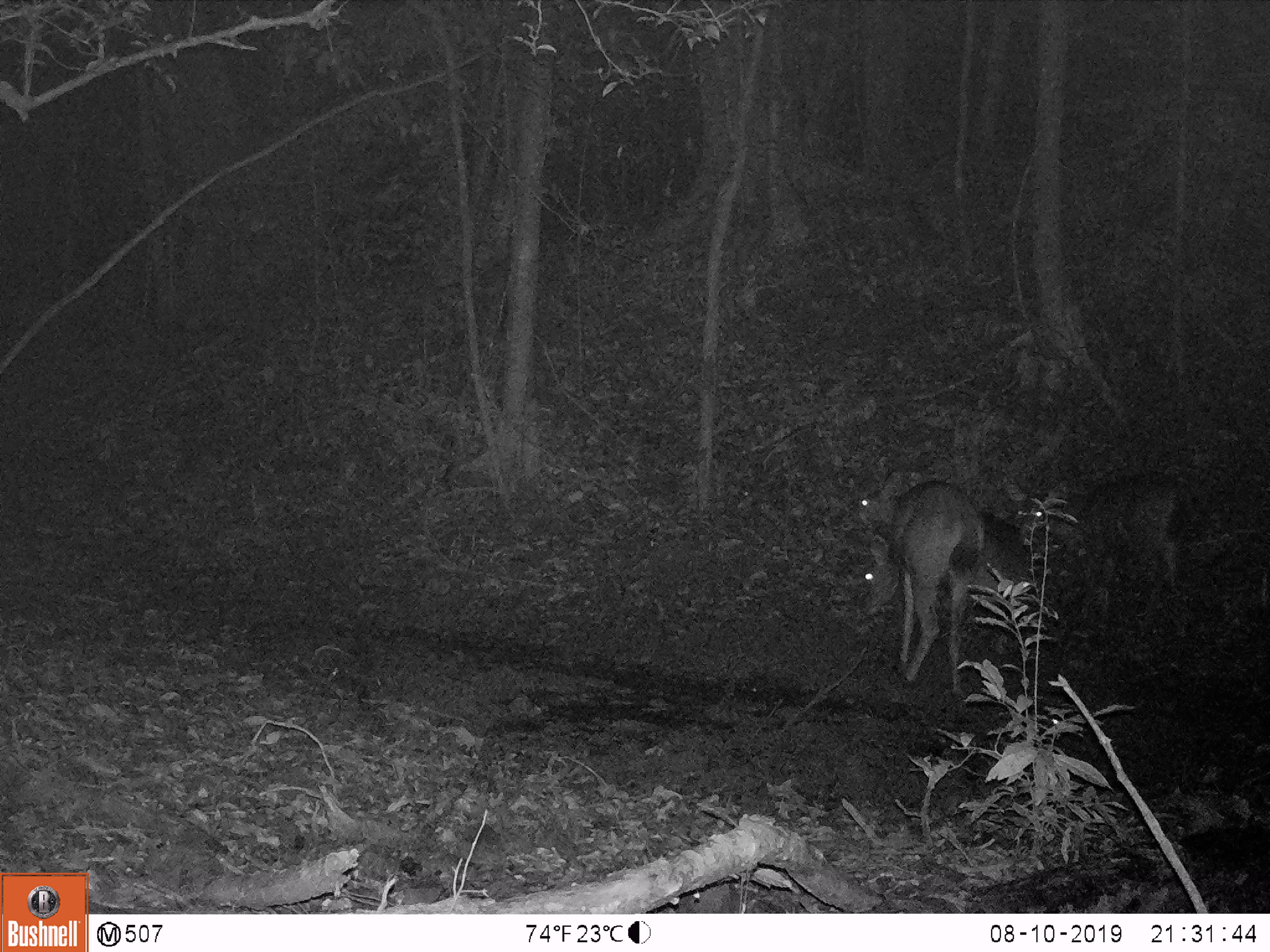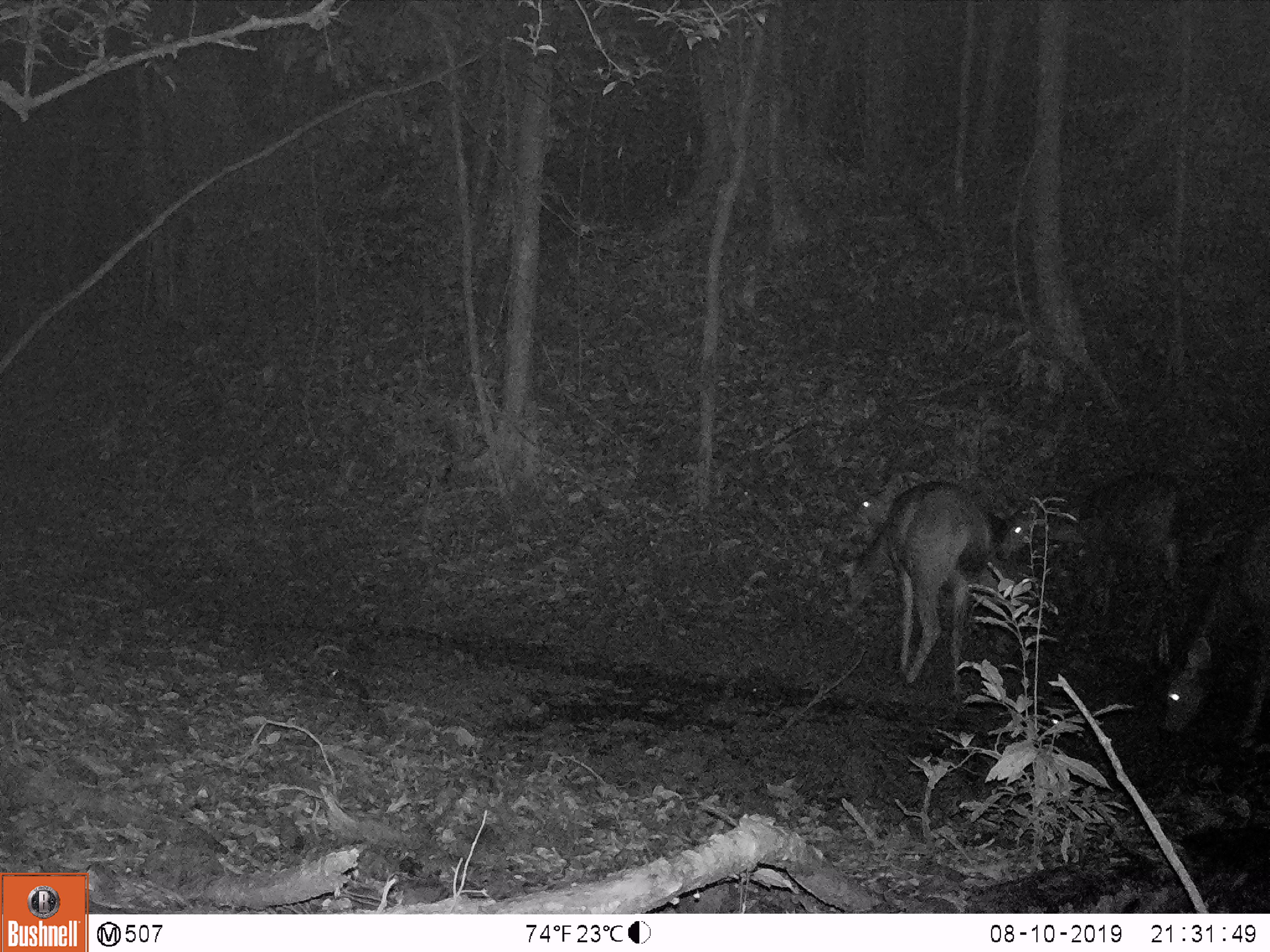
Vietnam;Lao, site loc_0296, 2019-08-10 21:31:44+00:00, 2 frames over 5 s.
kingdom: Animalia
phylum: Chordata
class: Mammalia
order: Artiodactyla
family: Cervidae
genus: Rusa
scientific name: Rusa unicolor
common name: sambar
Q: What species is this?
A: Sambar (Rusa unicolor).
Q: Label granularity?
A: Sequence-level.